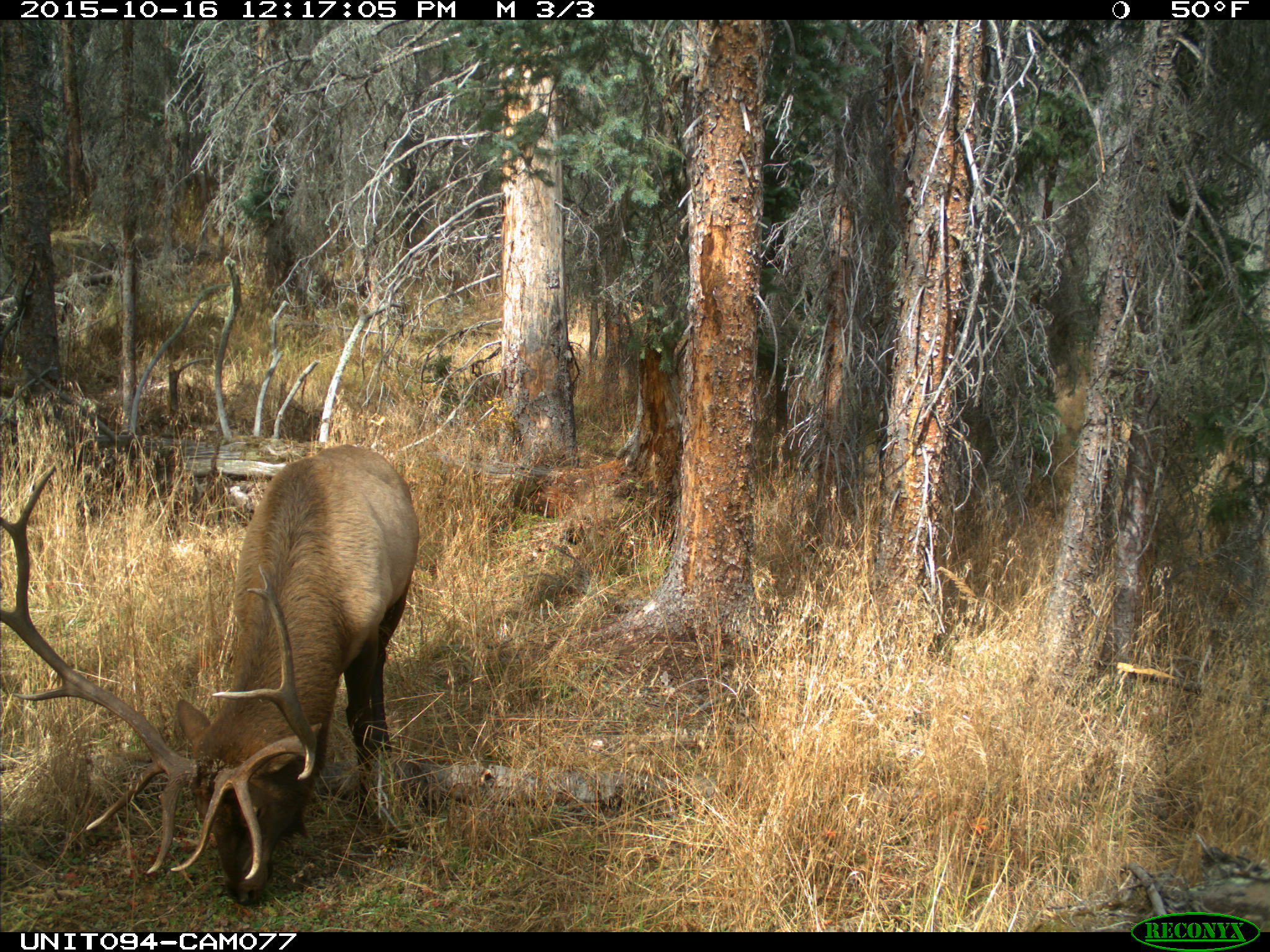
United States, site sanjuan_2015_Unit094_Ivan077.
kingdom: Animalia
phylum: Chordata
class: Mammalia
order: Artiodactyla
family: Cervidae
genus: Cervus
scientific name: Cervus elaphus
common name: red deer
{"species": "Cervus elaphus (red deer)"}